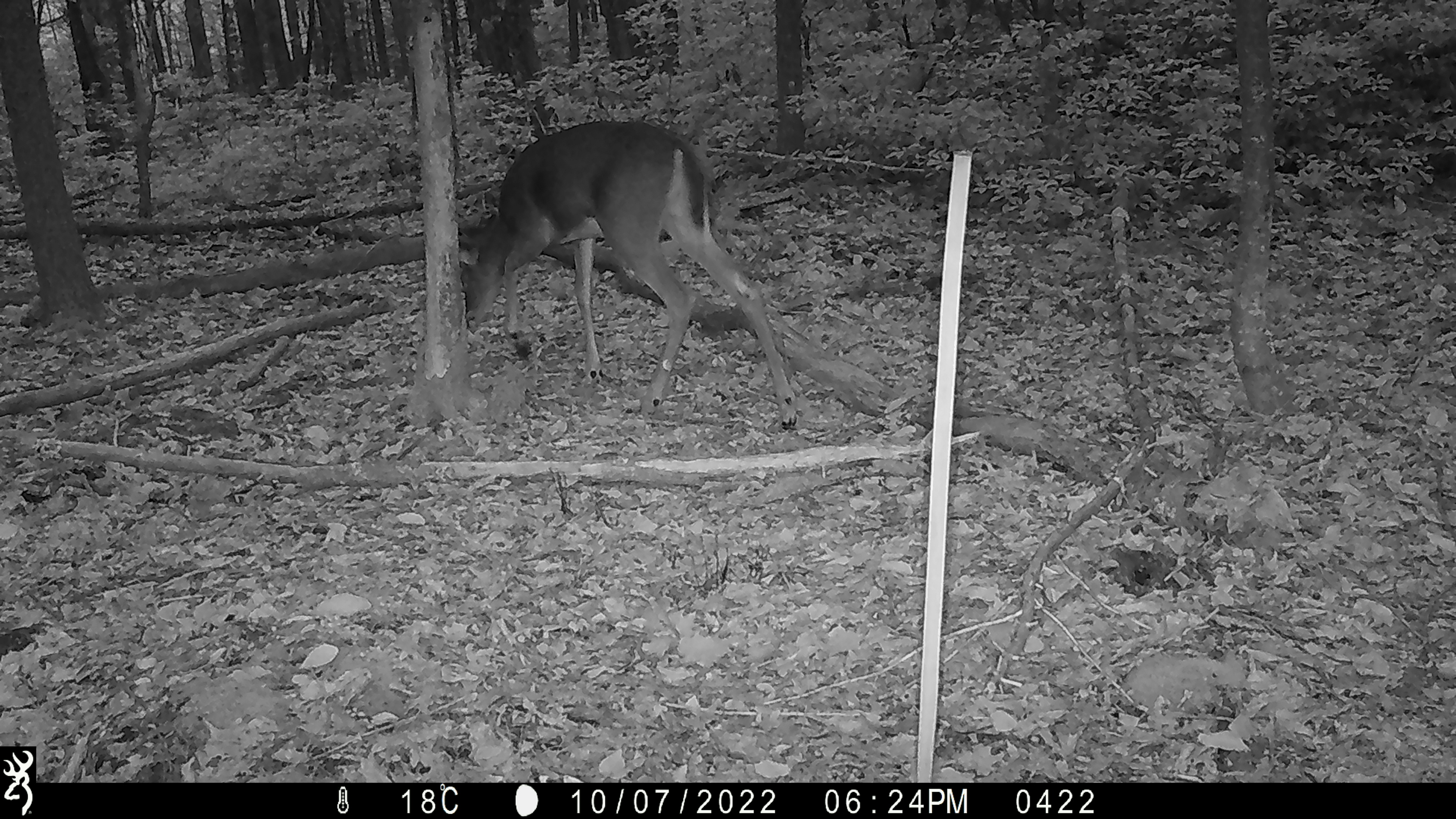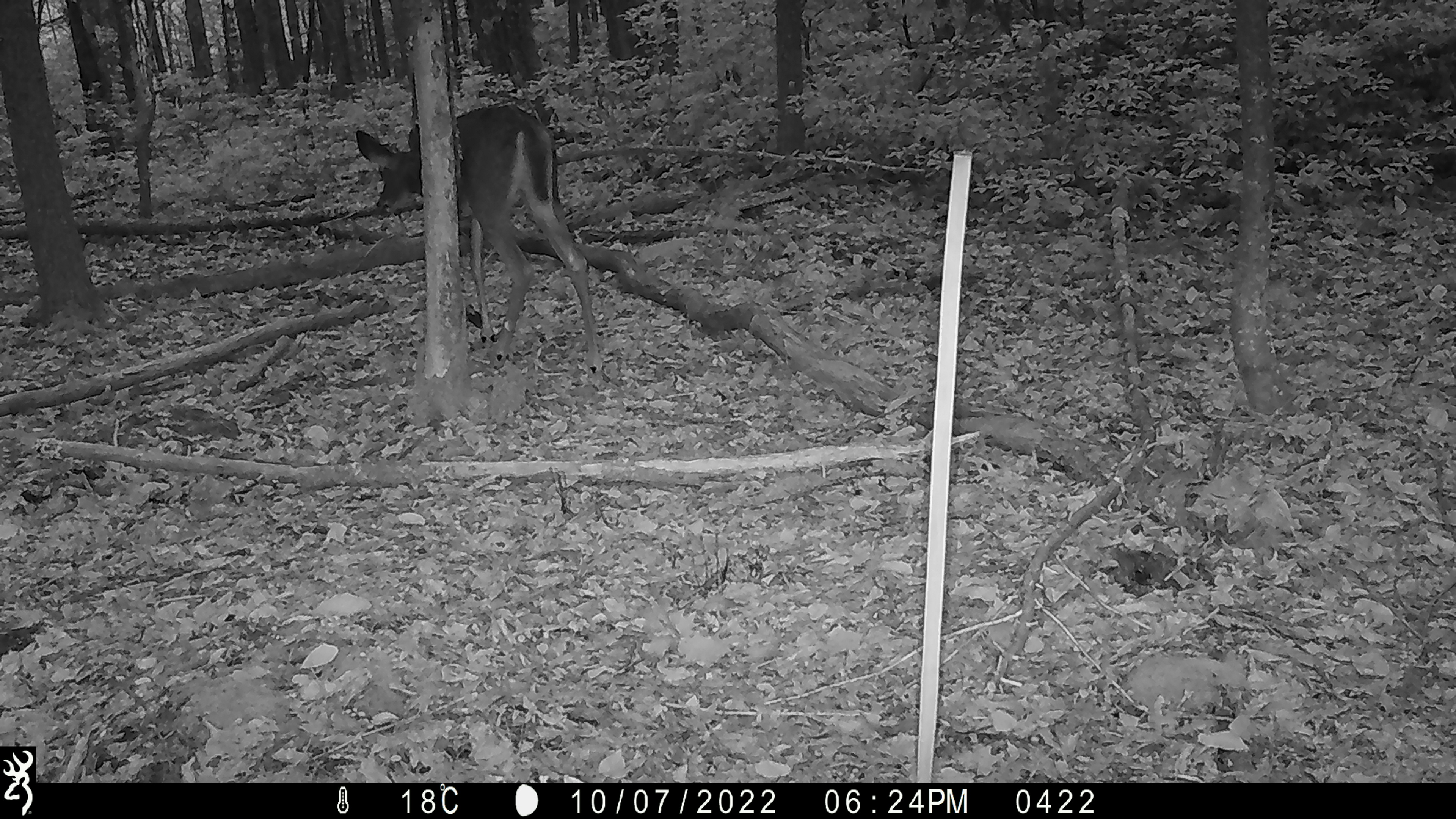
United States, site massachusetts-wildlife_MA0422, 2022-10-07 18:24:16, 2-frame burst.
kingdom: Animalia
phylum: Chordata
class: Mammalia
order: Artiodactyla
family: Cervidae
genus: Odocoileus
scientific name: Odocoileus virginianus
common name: white-tailed deer